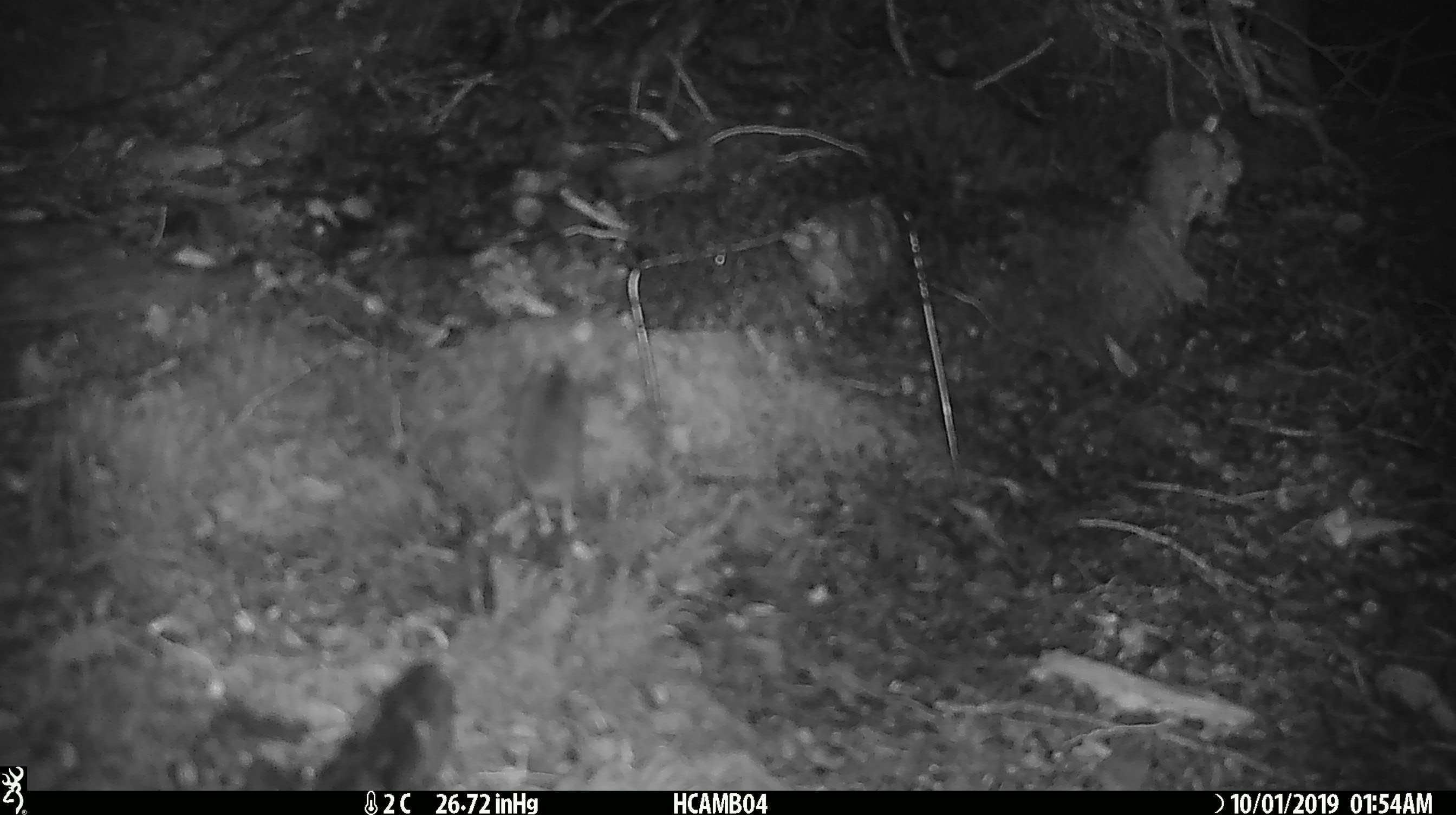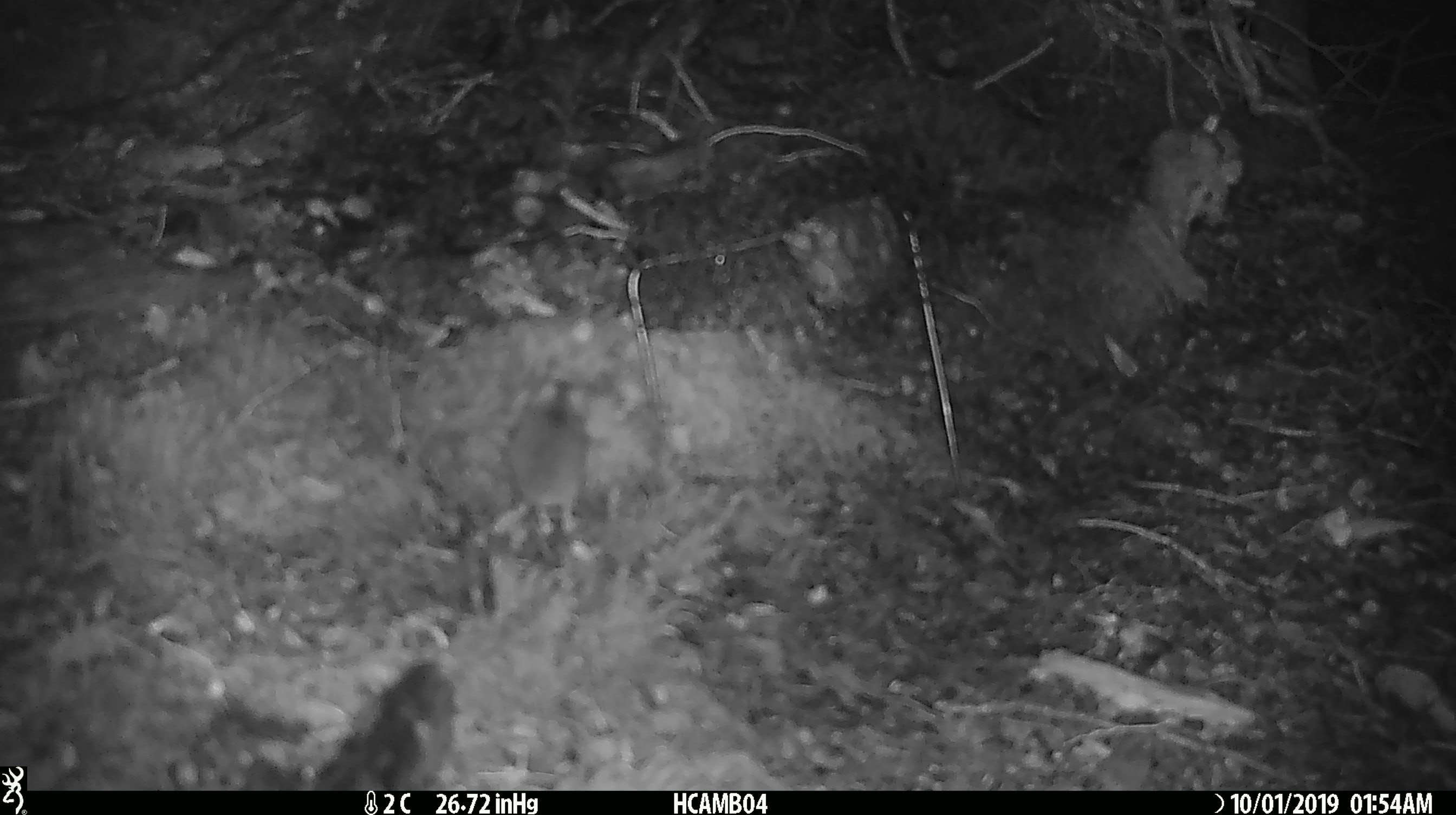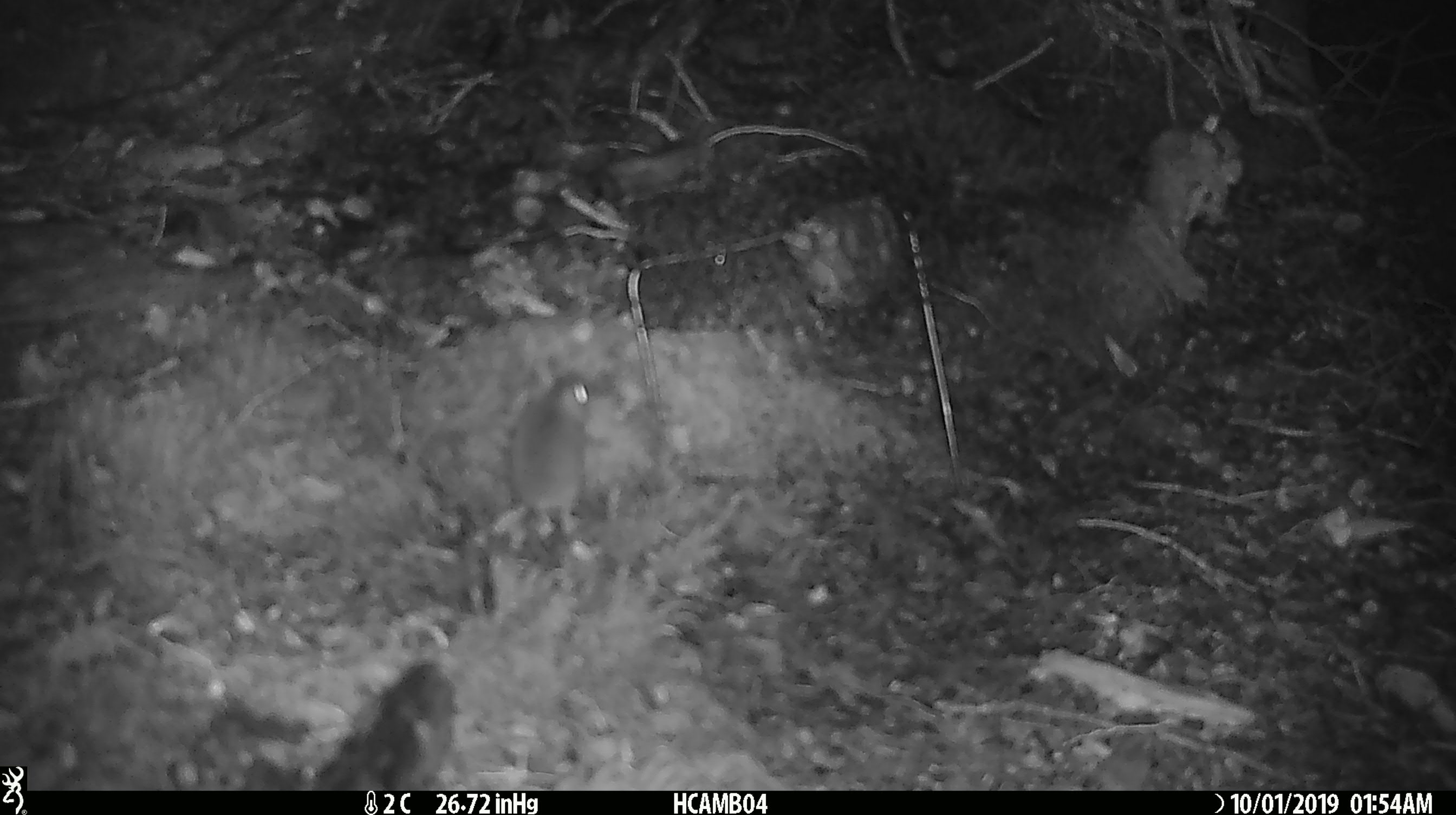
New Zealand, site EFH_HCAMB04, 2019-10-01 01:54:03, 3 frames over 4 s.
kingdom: Animalia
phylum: Chordata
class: Mammalia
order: Rodentia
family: Muridae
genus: Mus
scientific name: Mus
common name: mouse